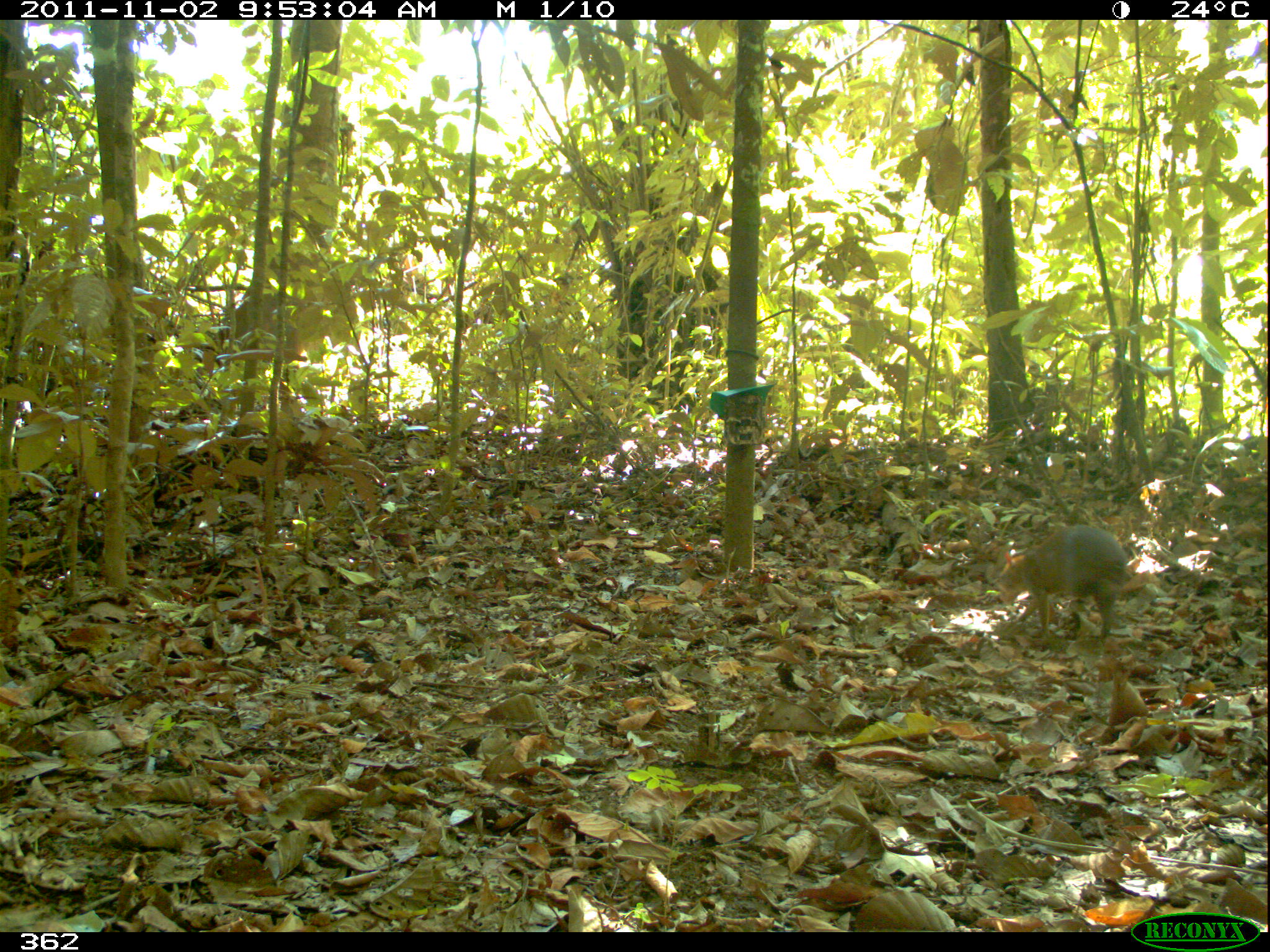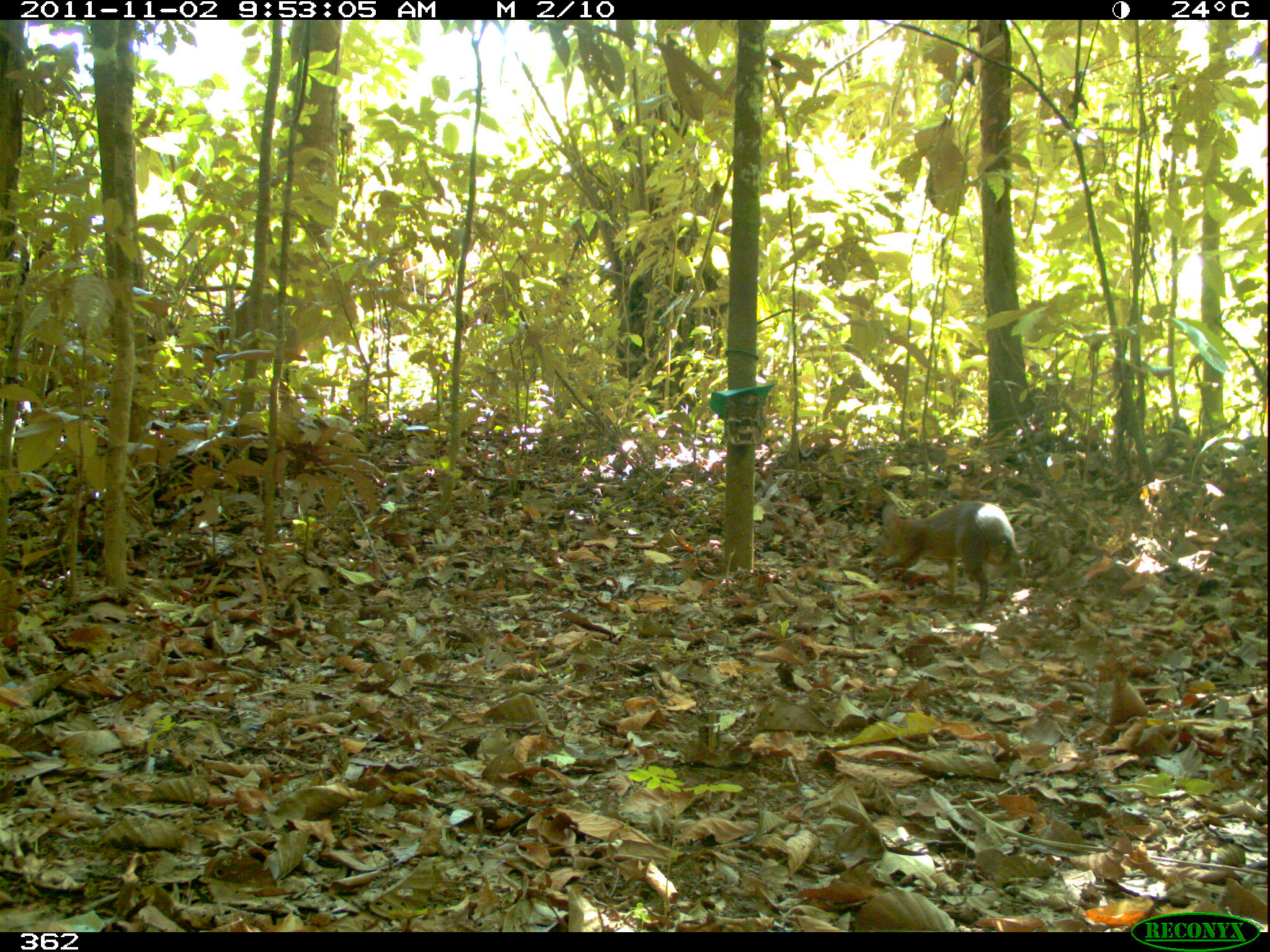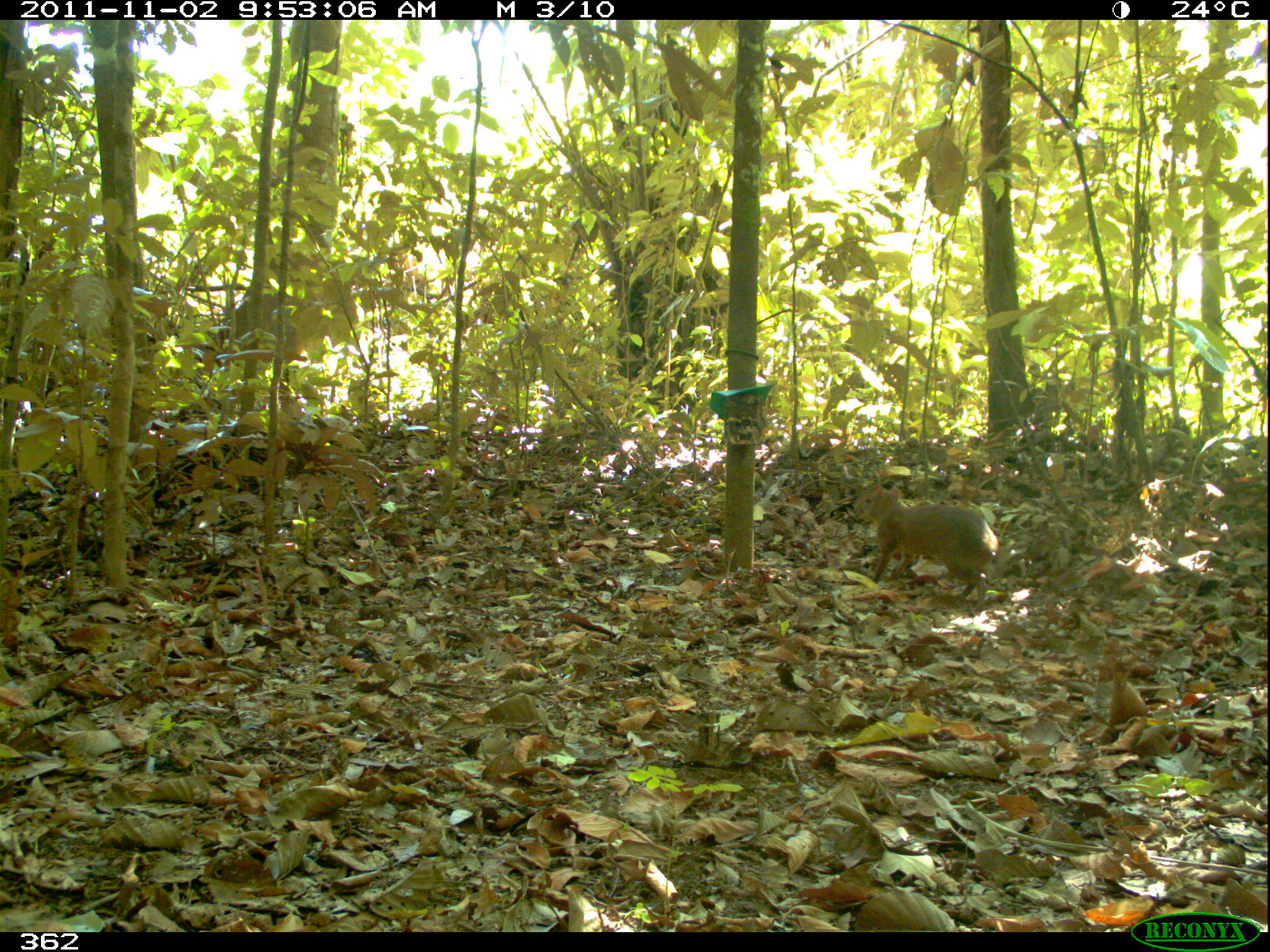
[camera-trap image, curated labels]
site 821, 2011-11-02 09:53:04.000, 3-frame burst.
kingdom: Animalia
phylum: Chordata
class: Mammalia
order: Rodentia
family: Dasyproctidae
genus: Dasyprocta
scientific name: Dasyprocta punctata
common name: central american agouti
Dasyprocta punctata (central american agouti).